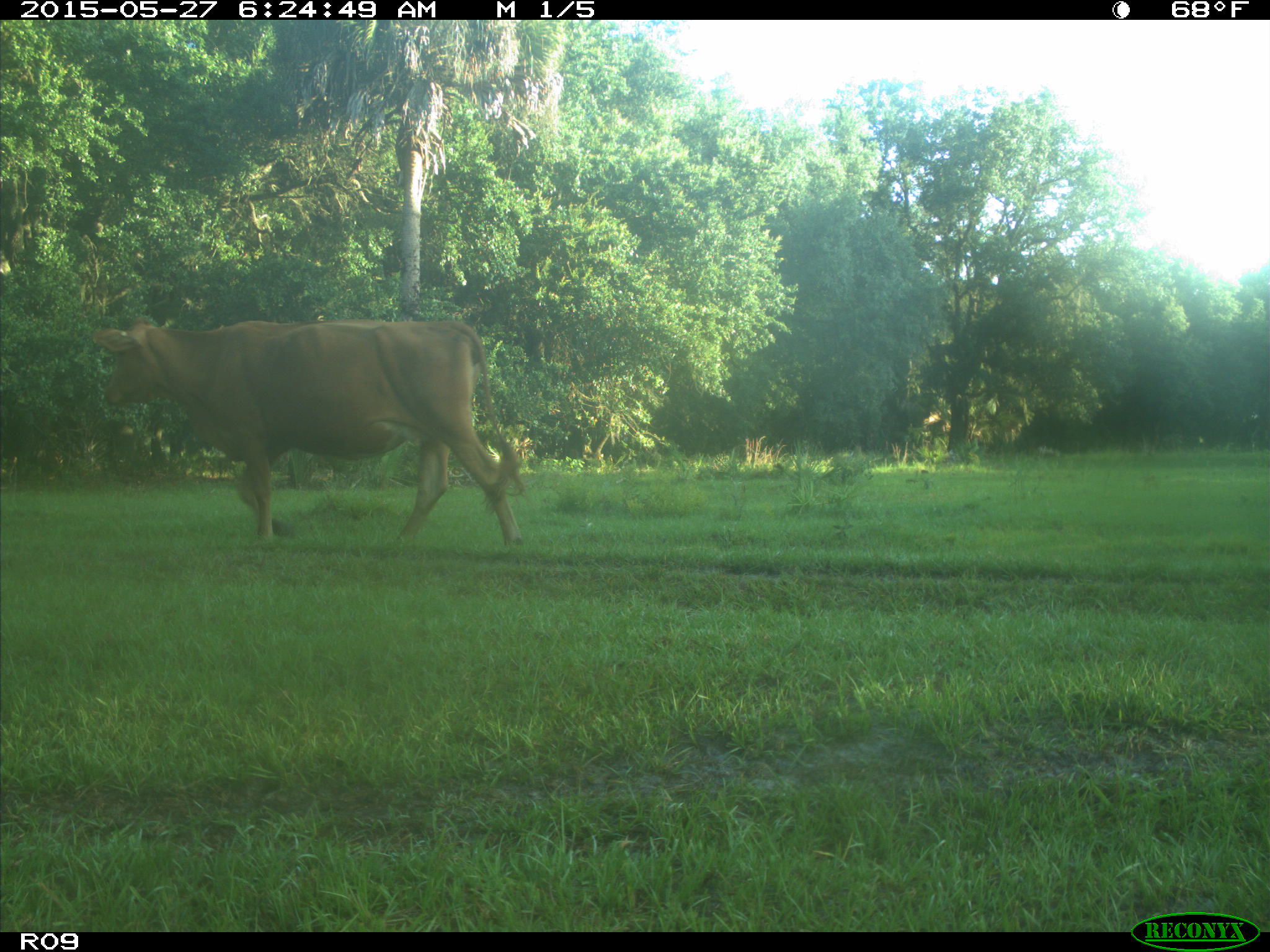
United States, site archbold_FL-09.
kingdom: Animalia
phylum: Chordata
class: Mammalia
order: Artiodactyla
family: Bovidae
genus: Bos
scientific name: Bos taurus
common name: domestic cow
Bos taurus (domestic cow).